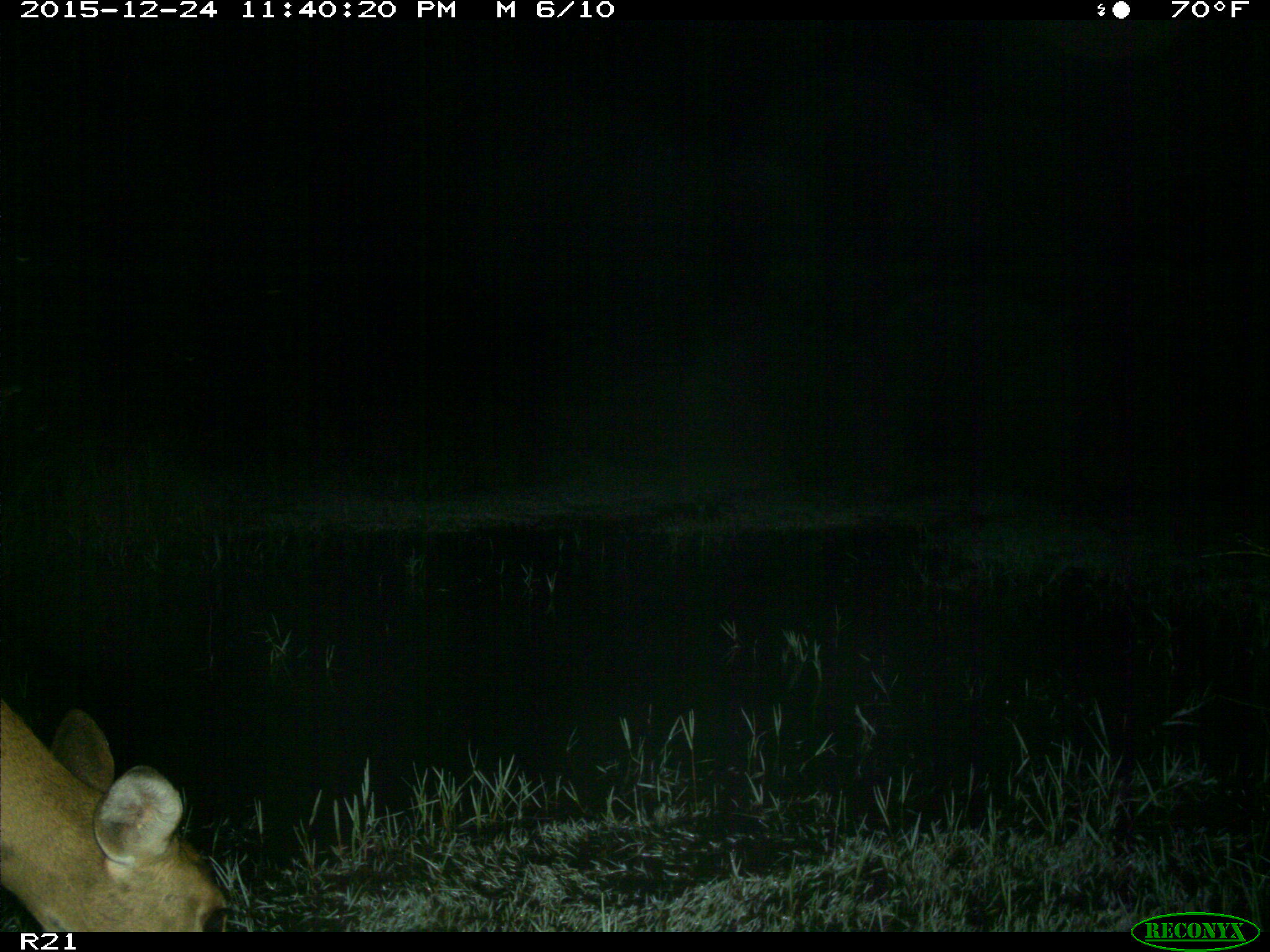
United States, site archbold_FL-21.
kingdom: Animalia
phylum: Chordata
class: Mammalia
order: Artiodactyla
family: Cervidae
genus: Odocoileus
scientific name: Odocoileus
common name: deer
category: unidentified deer